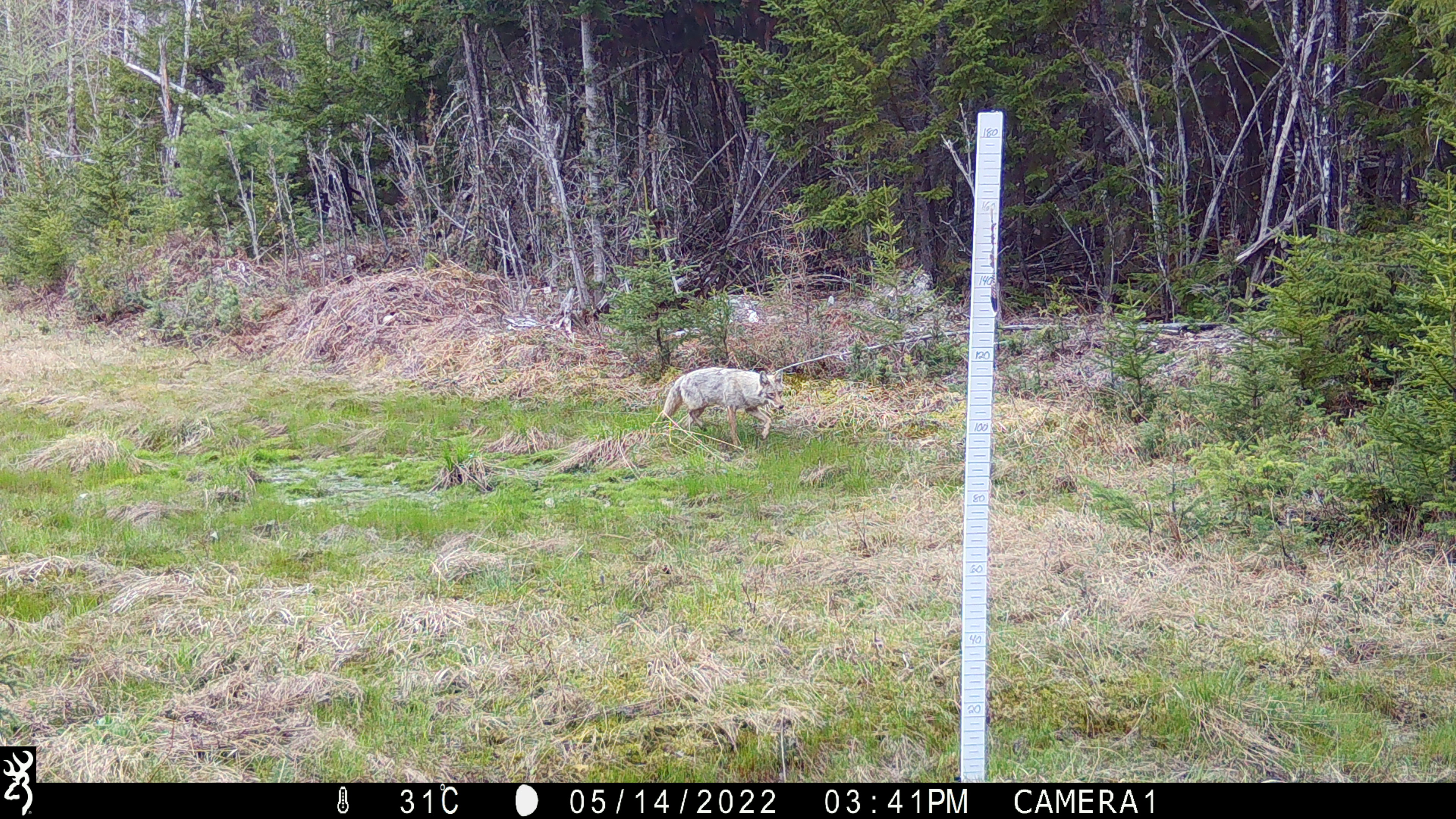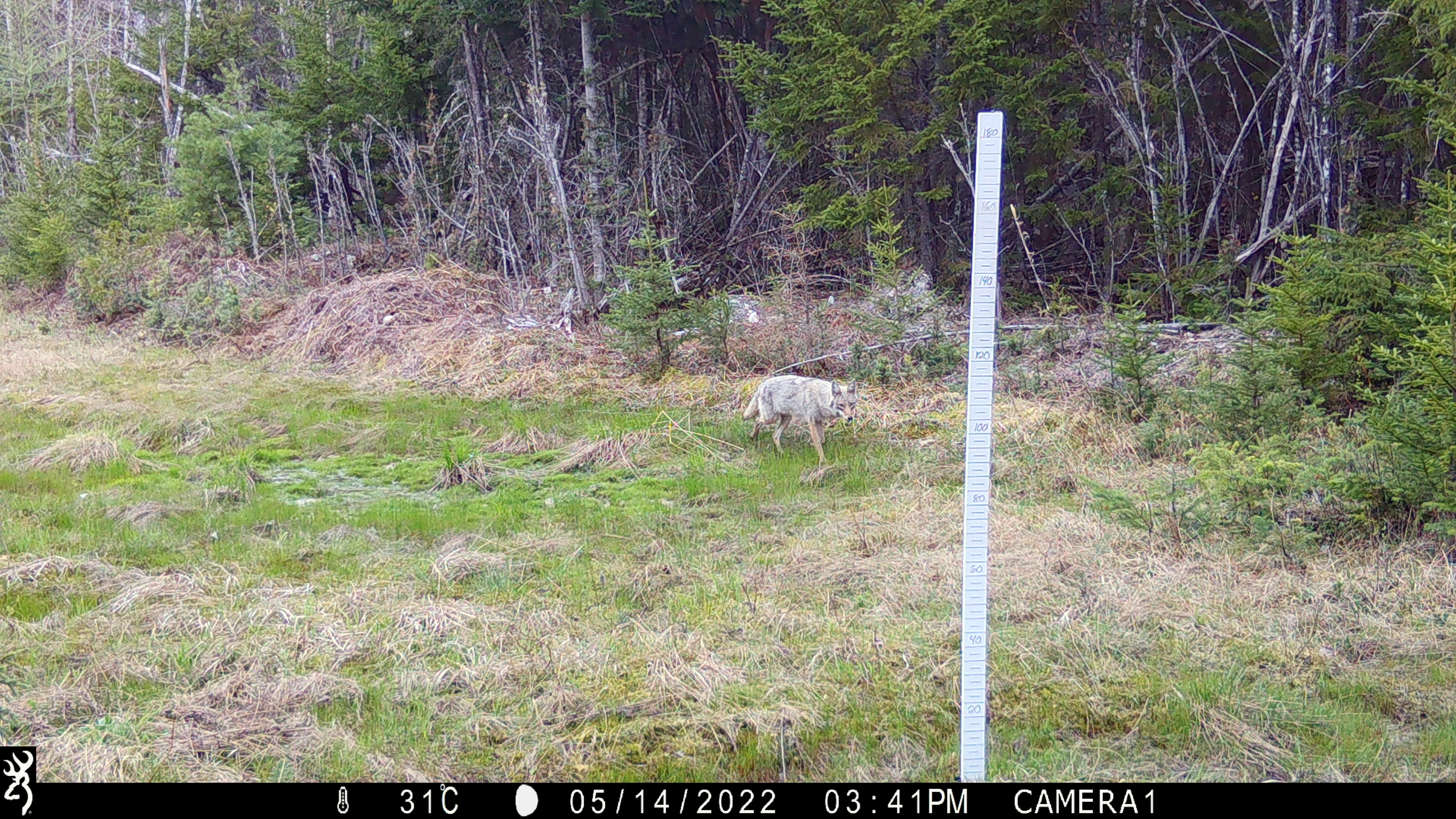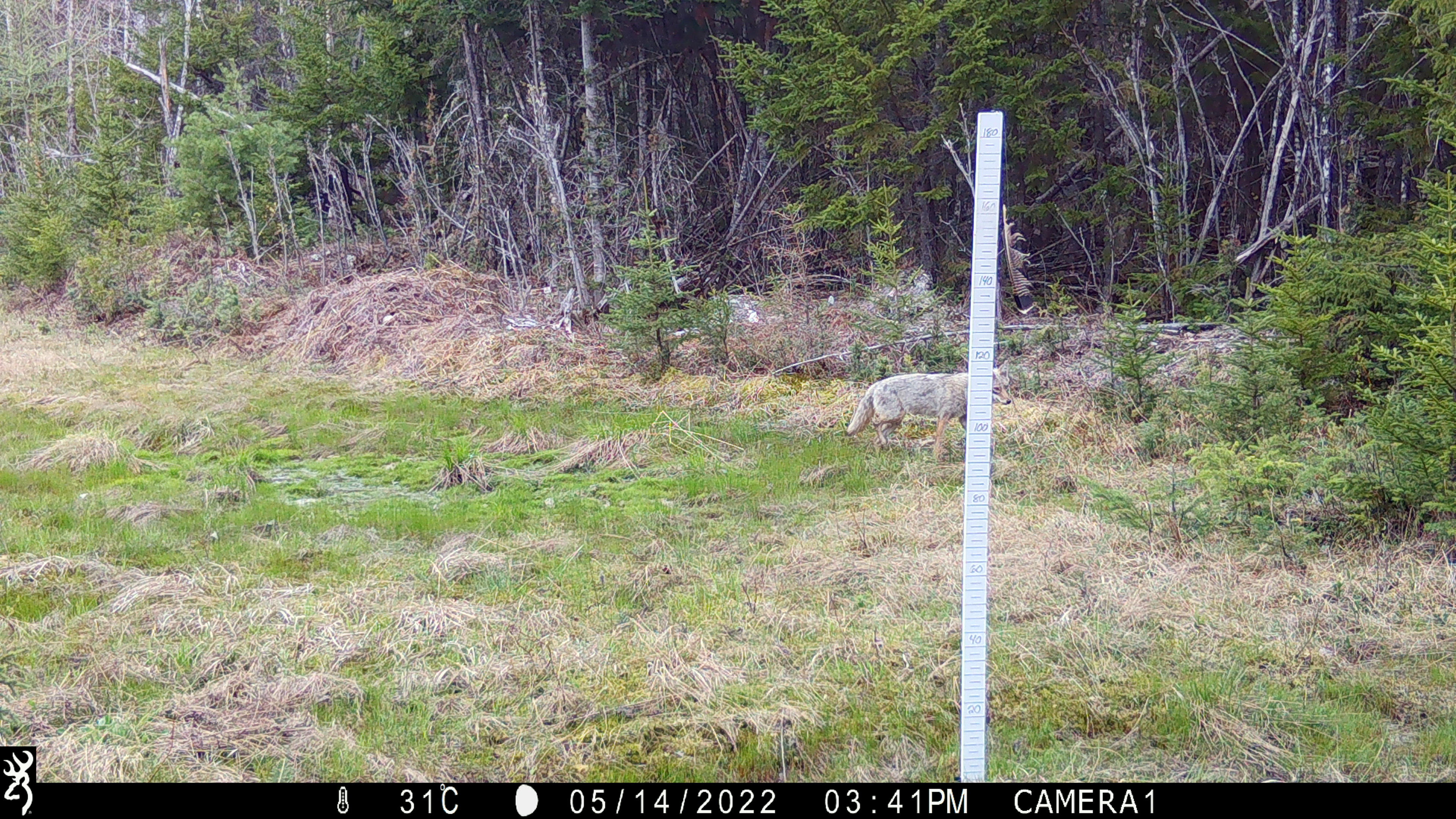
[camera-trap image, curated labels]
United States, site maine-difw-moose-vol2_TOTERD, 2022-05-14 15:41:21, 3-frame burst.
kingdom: Animalia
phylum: Chordata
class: Mammalia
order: Carnivora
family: Canidae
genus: Canis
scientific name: Canis latrans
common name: coyote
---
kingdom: Animalia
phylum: Chordata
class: Mammalia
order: Artiodactyla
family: Cervidae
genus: Odocoileus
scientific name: Odocoileus virginianus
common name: white-tailed deer